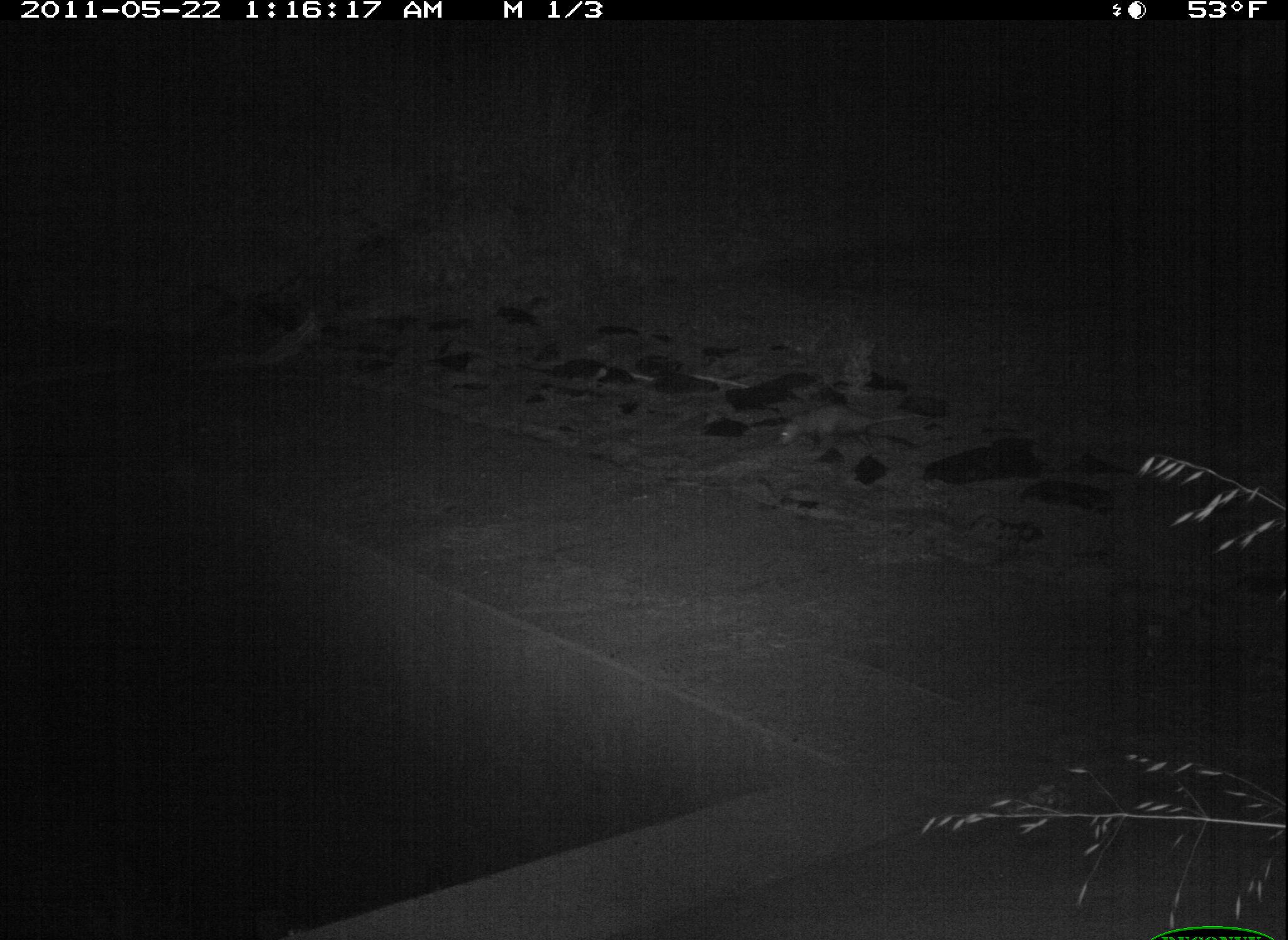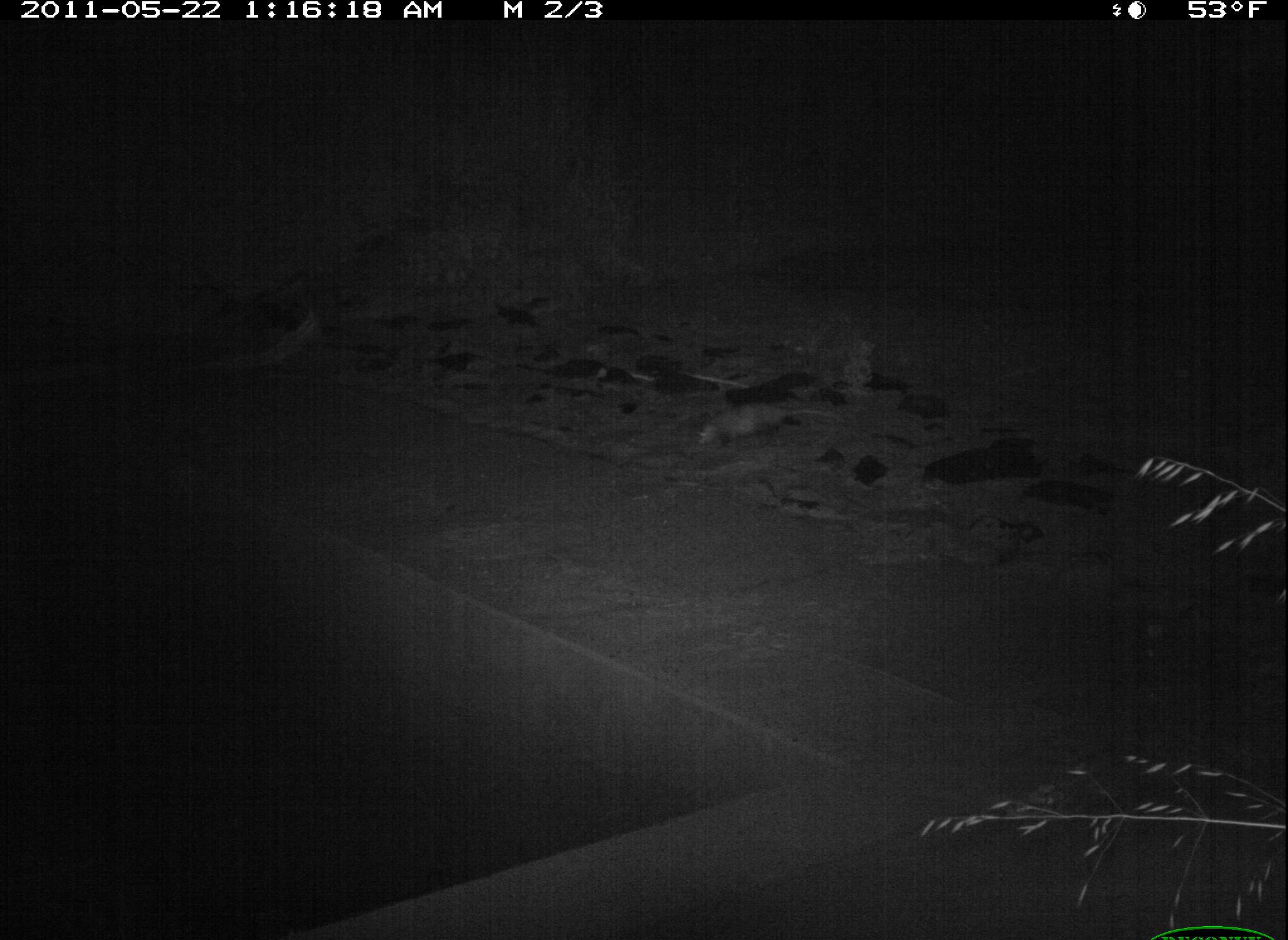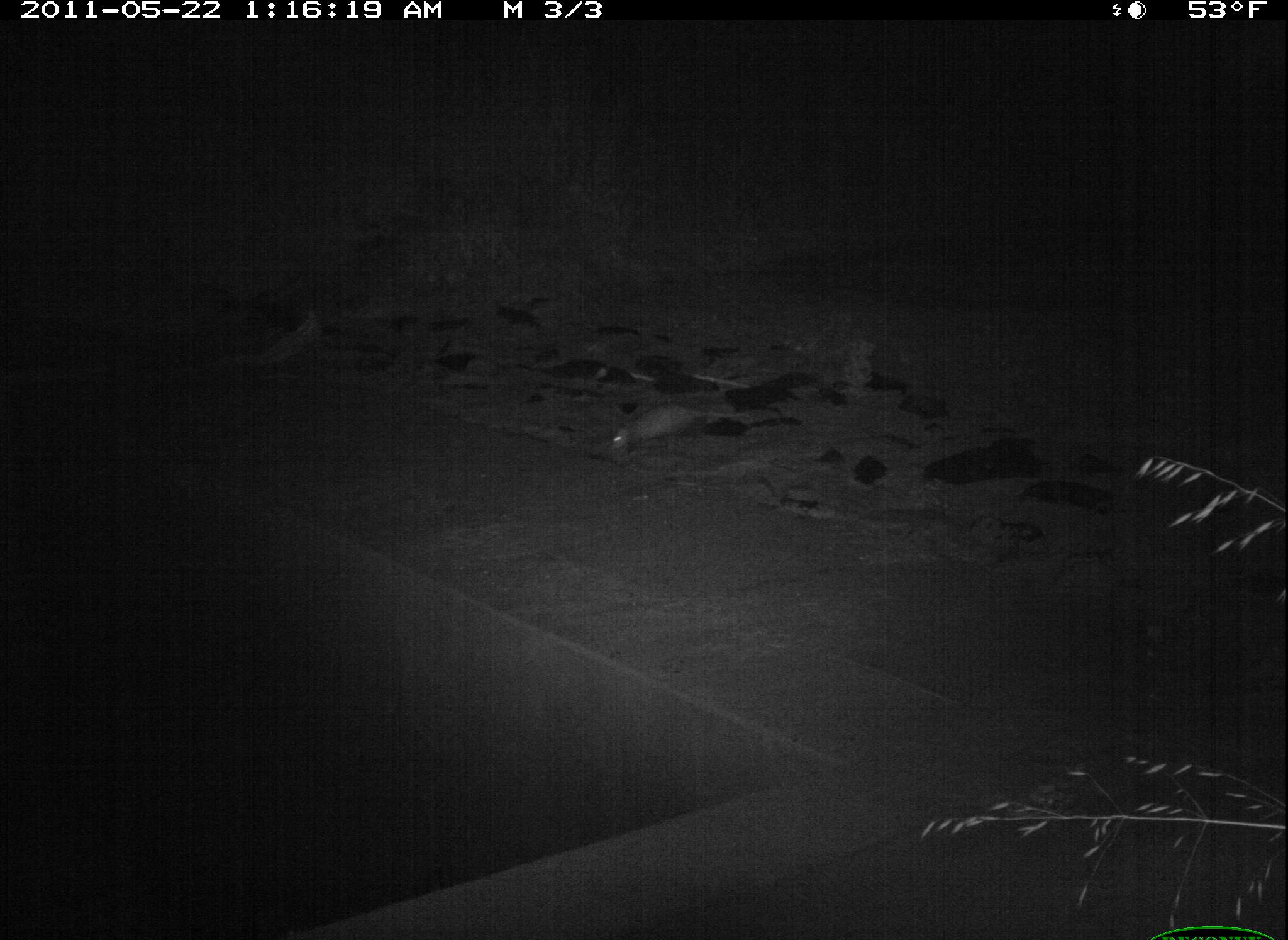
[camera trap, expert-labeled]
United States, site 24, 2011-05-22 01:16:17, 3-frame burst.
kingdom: Animalia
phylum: Chordata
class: Mammalia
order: Didelphimorphia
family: Didelphidae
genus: Didelphis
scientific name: Didelphis virginiana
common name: virginia opossum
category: opossum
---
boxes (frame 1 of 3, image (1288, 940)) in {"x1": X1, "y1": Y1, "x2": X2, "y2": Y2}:
opossum: {"x1": 781, "y1": 405, "x2": 910, "y2": 452}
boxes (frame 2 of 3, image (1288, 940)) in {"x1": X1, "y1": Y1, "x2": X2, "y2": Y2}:
opossum: {"x1": 697, "y1": 401, "x2": 833, "y2": 444}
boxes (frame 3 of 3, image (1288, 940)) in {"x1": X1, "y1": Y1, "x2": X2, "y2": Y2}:
opossum: {"x1": 613, "y1": 407, "x2": 745, "y2": 451}